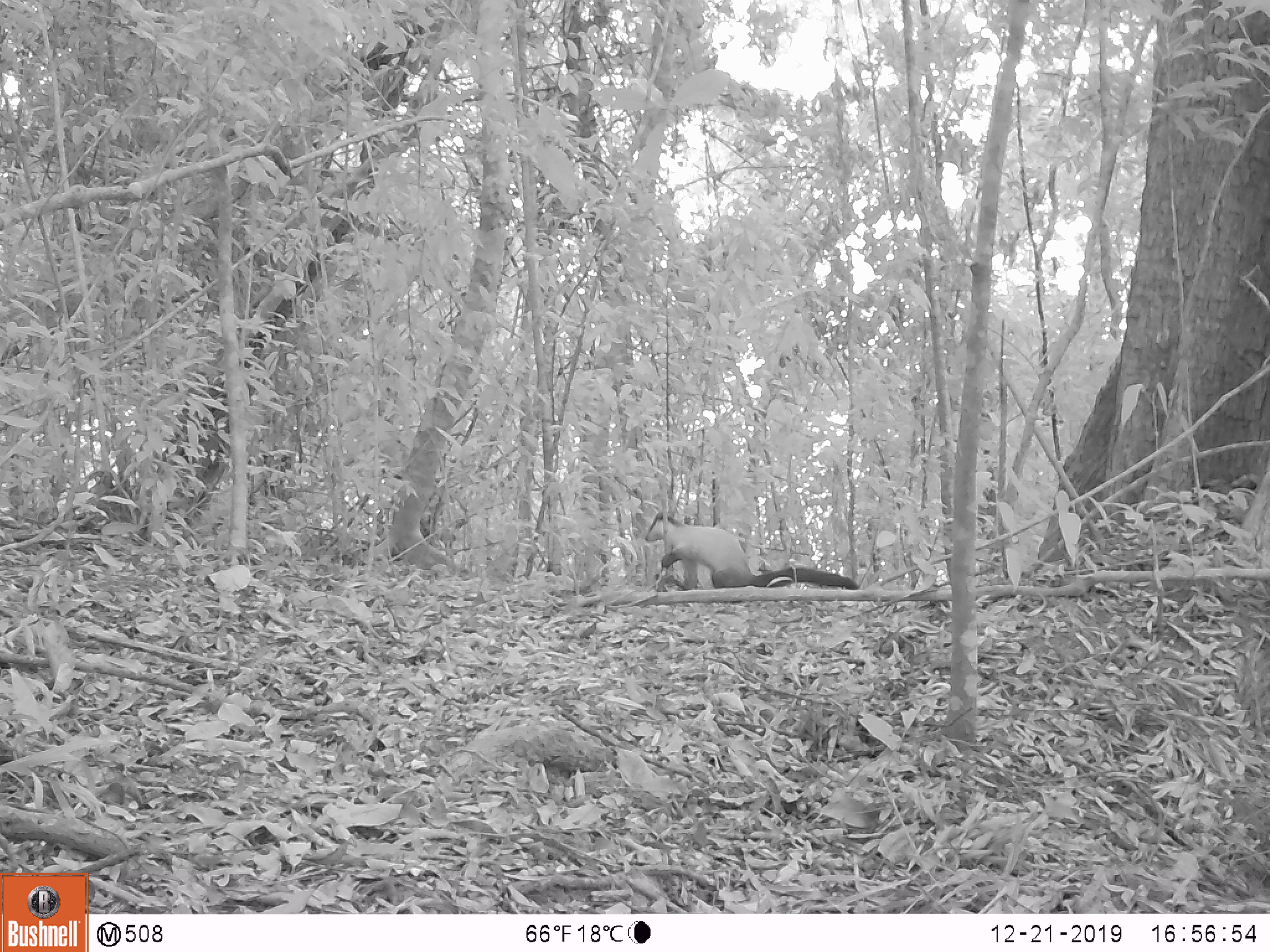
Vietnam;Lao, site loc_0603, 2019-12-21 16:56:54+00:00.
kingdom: Animalia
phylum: Chordata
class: Mammalia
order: Carnivora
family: Mustelidae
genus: Martes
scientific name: Martes flavigula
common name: yellow-throated marten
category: yellow throated marten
Yellow throated marten (yellow-throated marten) (Martes flavigula). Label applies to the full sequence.